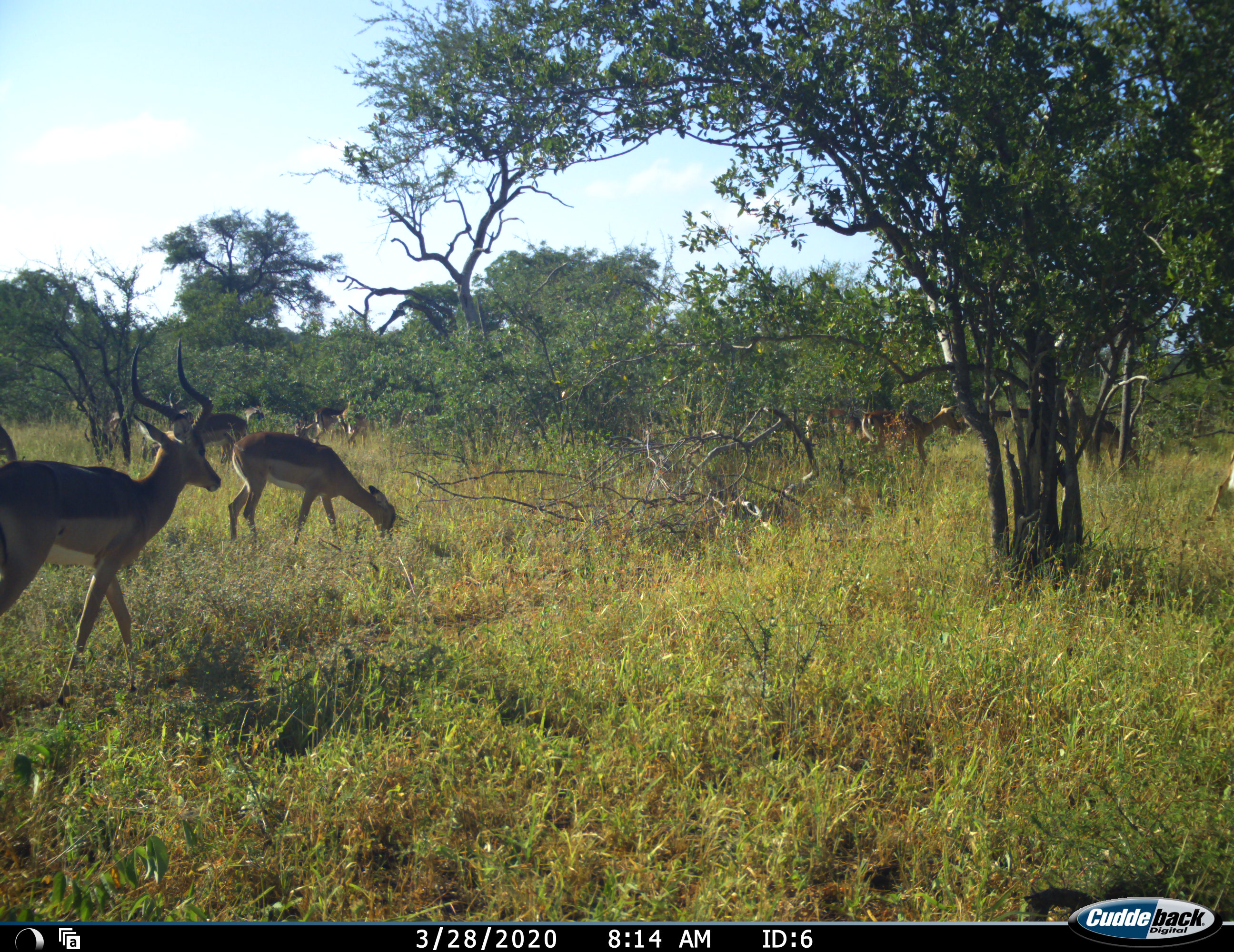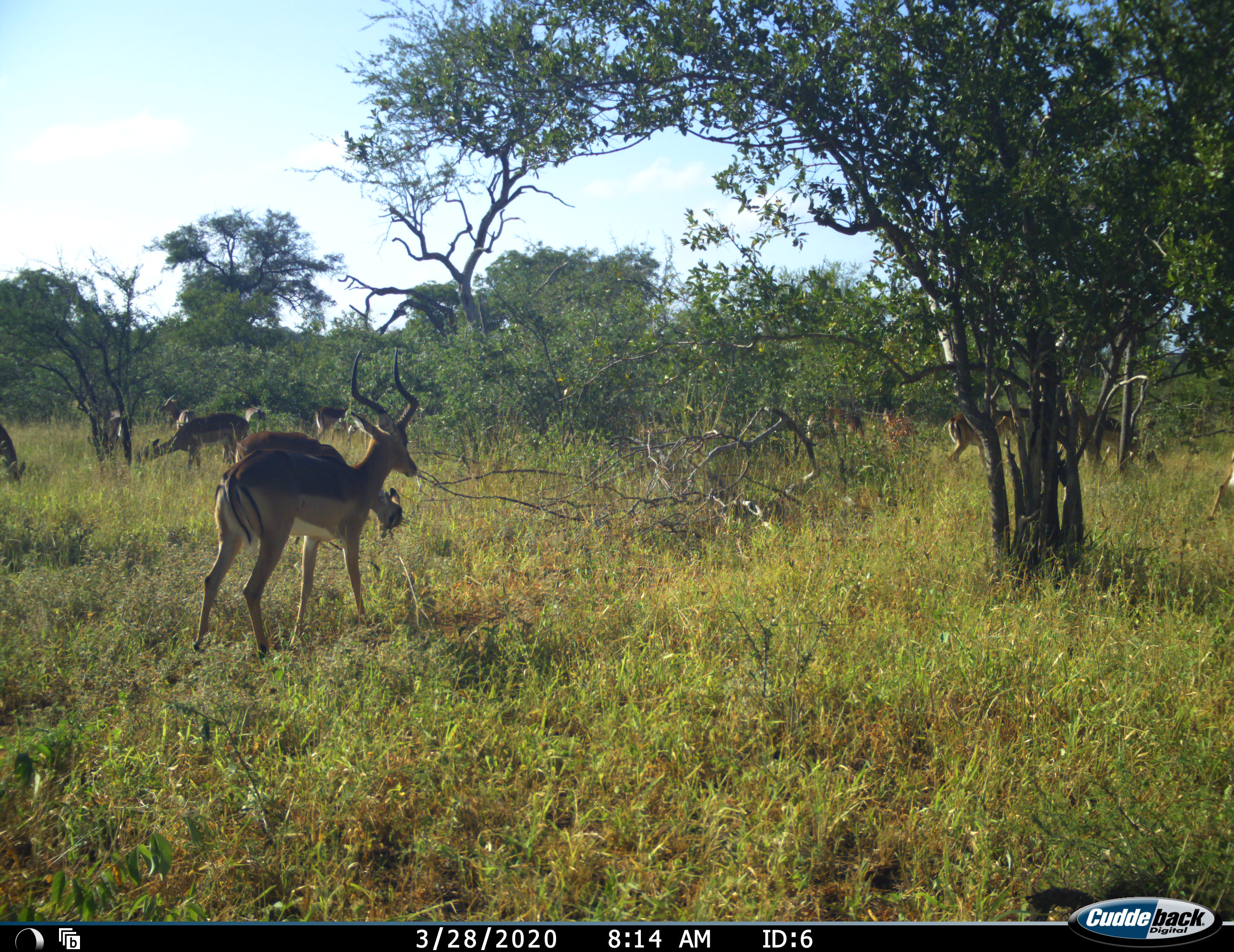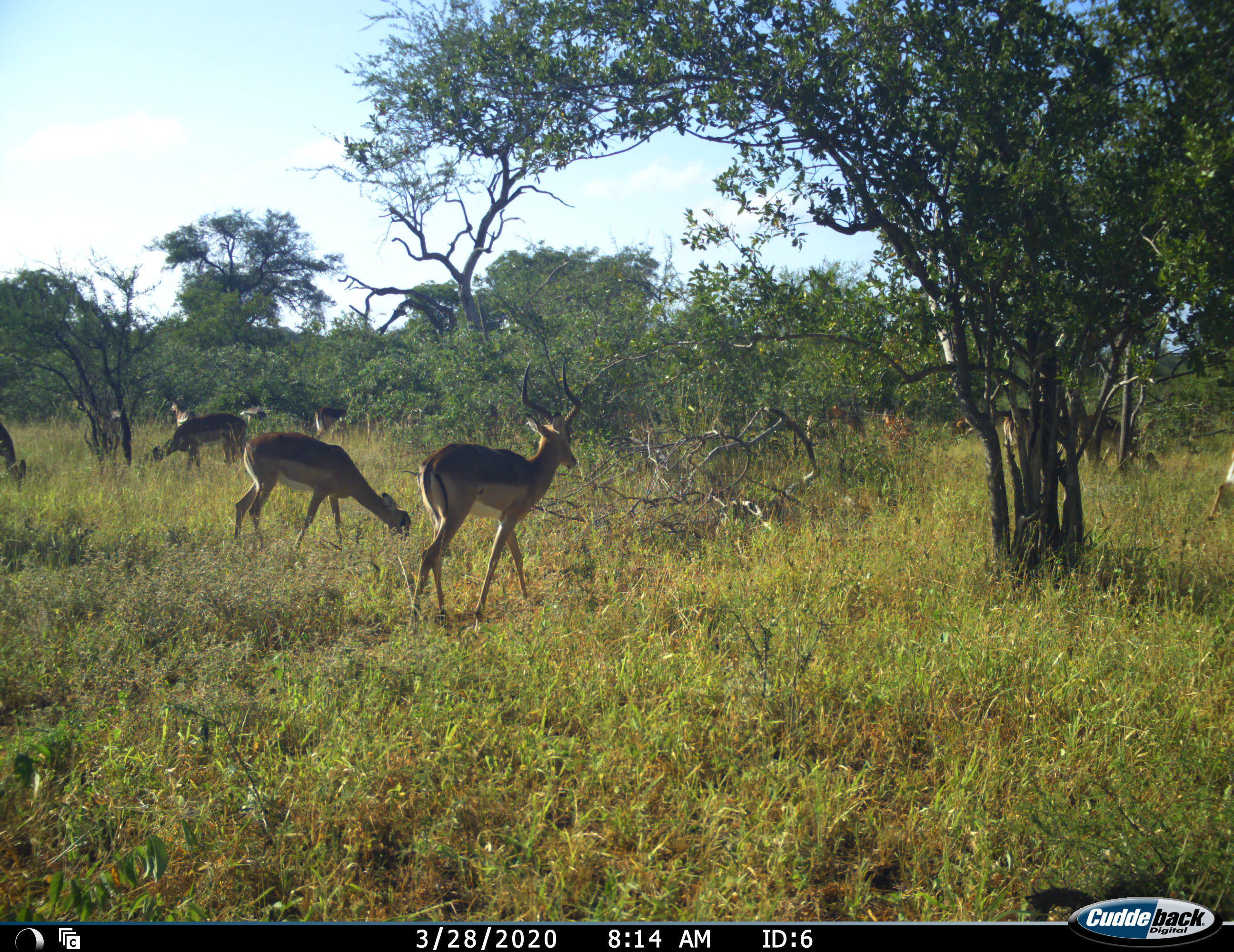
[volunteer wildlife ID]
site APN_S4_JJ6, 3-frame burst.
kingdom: Animalia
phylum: Chordata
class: Mammalia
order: Artiodactyla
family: Bovidae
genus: Aepyceros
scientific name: Aepyceros melampus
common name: impala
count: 7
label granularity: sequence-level